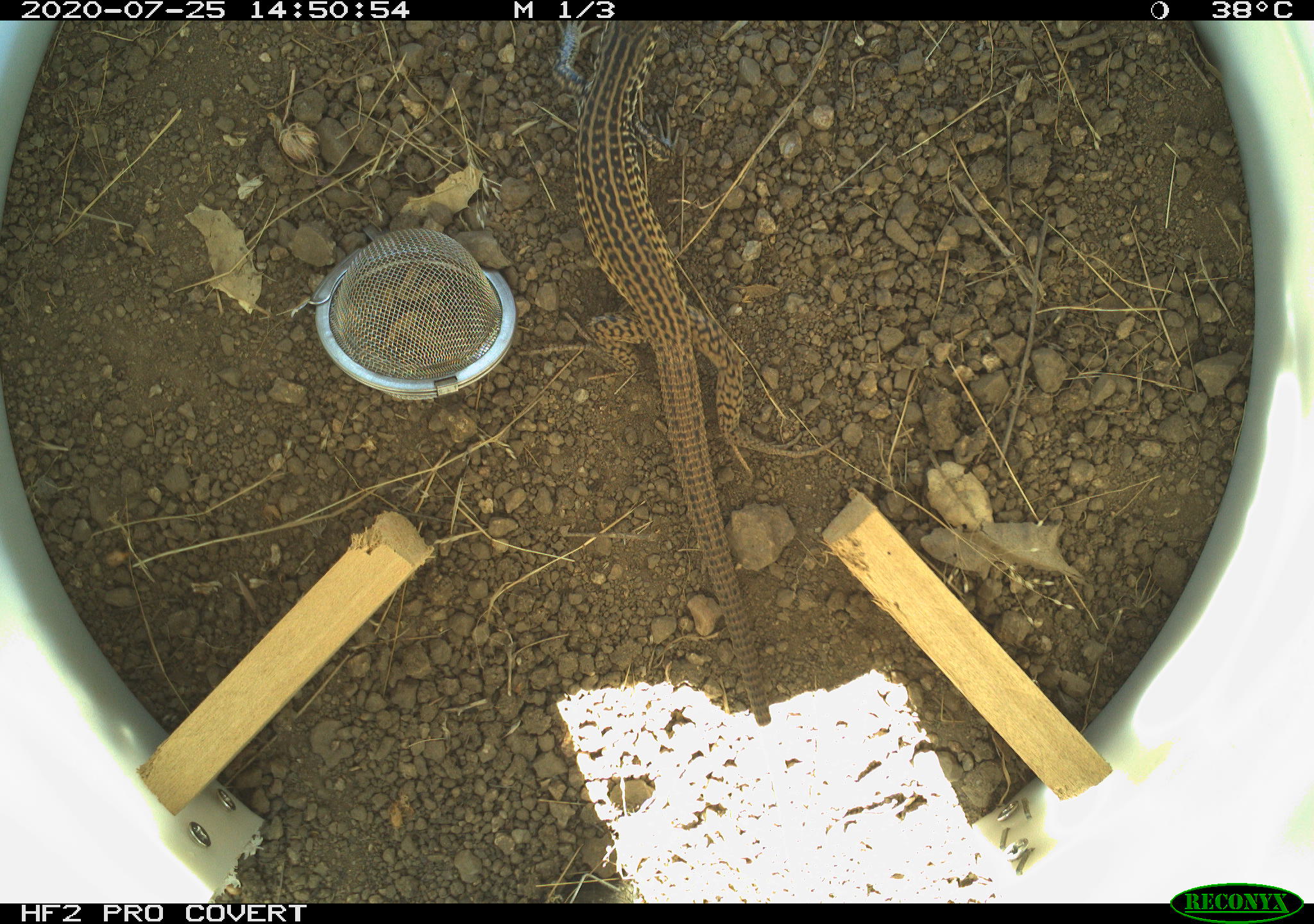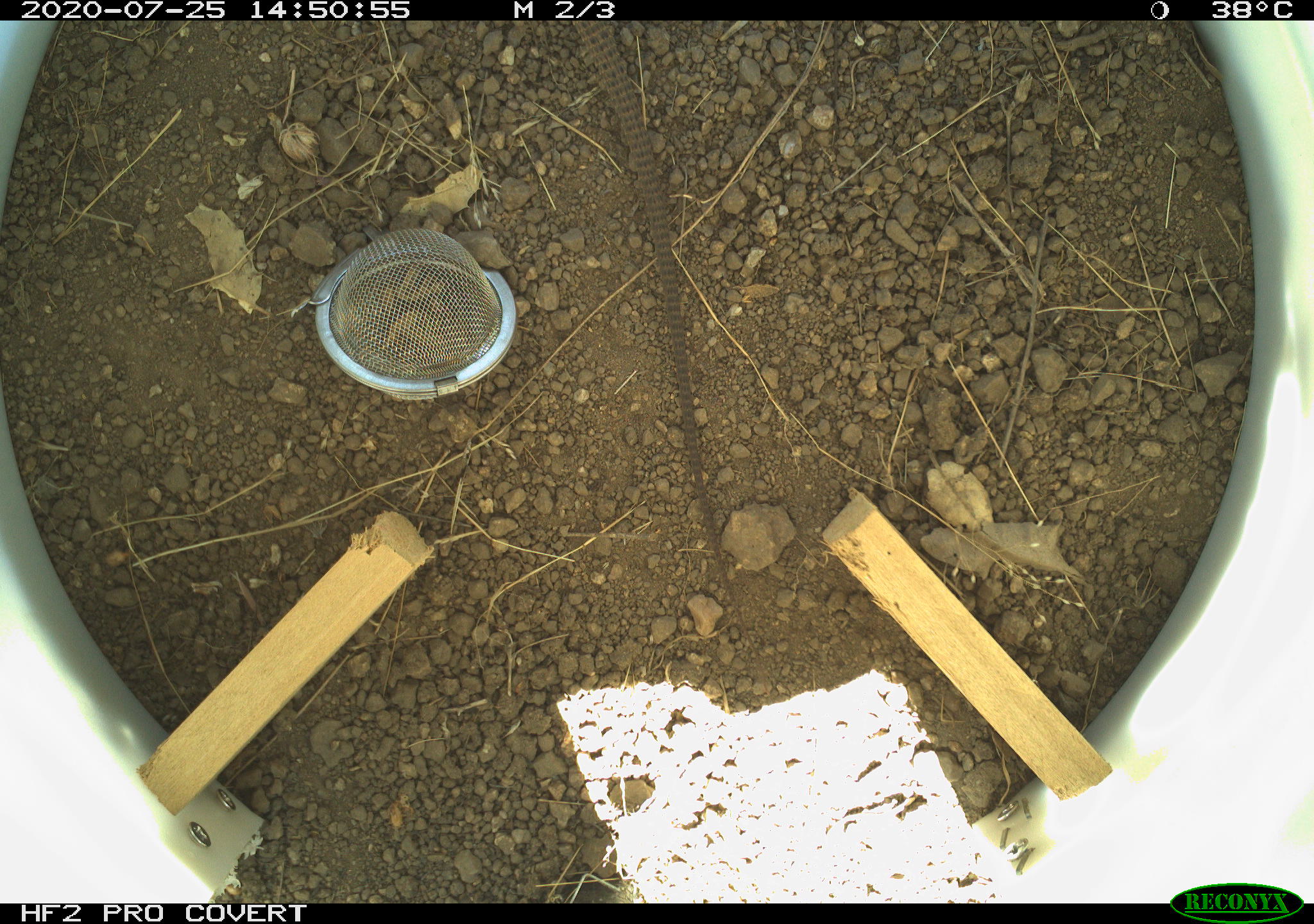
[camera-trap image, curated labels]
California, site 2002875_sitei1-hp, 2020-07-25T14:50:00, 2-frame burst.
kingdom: Animalia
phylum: Chordata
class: Reptilia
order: Squamata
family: Teiidae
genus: Aspidoscelis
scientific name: Aspidoscelis tigris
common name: western whiptail